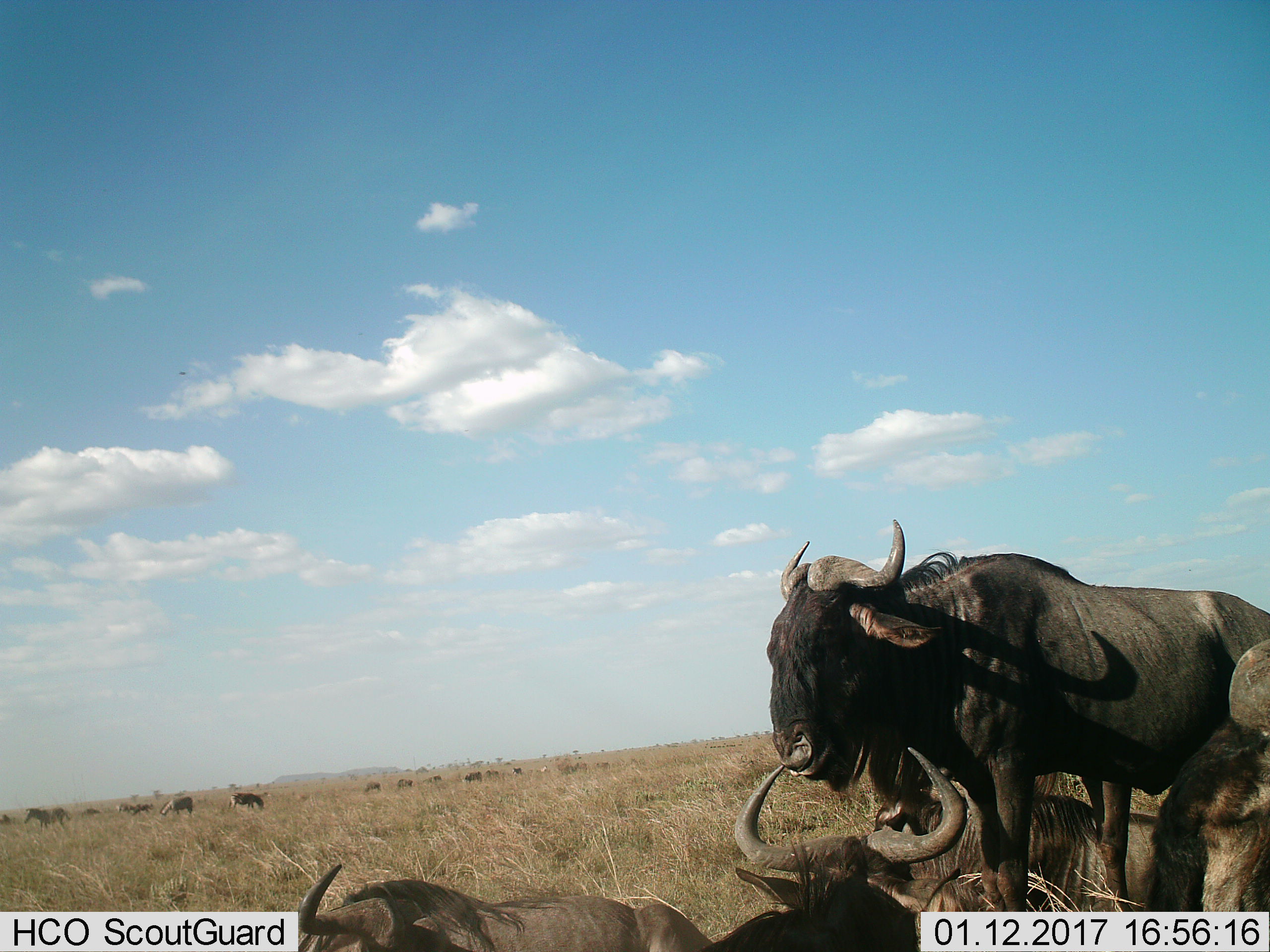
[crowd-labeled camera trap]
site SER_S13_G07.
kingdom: Animalia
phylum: Chordata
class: Mammalia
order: Artiodactyla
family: Bovidae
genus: Connochaetes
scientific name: Connochaetes taurinus taurinus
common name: blue wildebeest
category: wildebeestblue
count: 5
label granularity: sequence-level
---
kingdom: Animalia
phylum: Chordata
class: Mammalia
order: Perissodactyla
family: Equidae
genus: Equus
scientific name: Equus quagga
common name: plains zebra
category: zebraplains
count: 11-50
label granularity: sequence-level